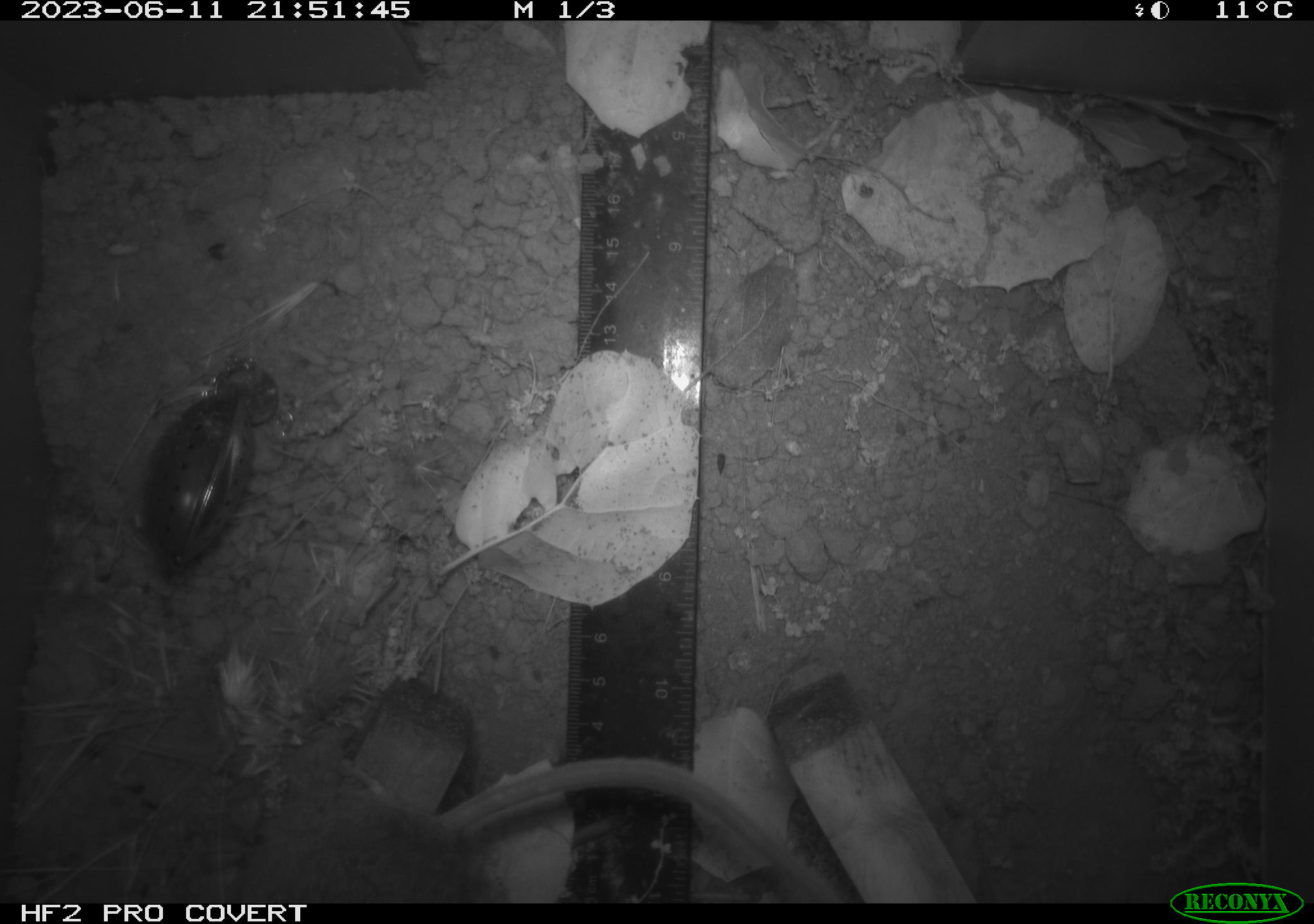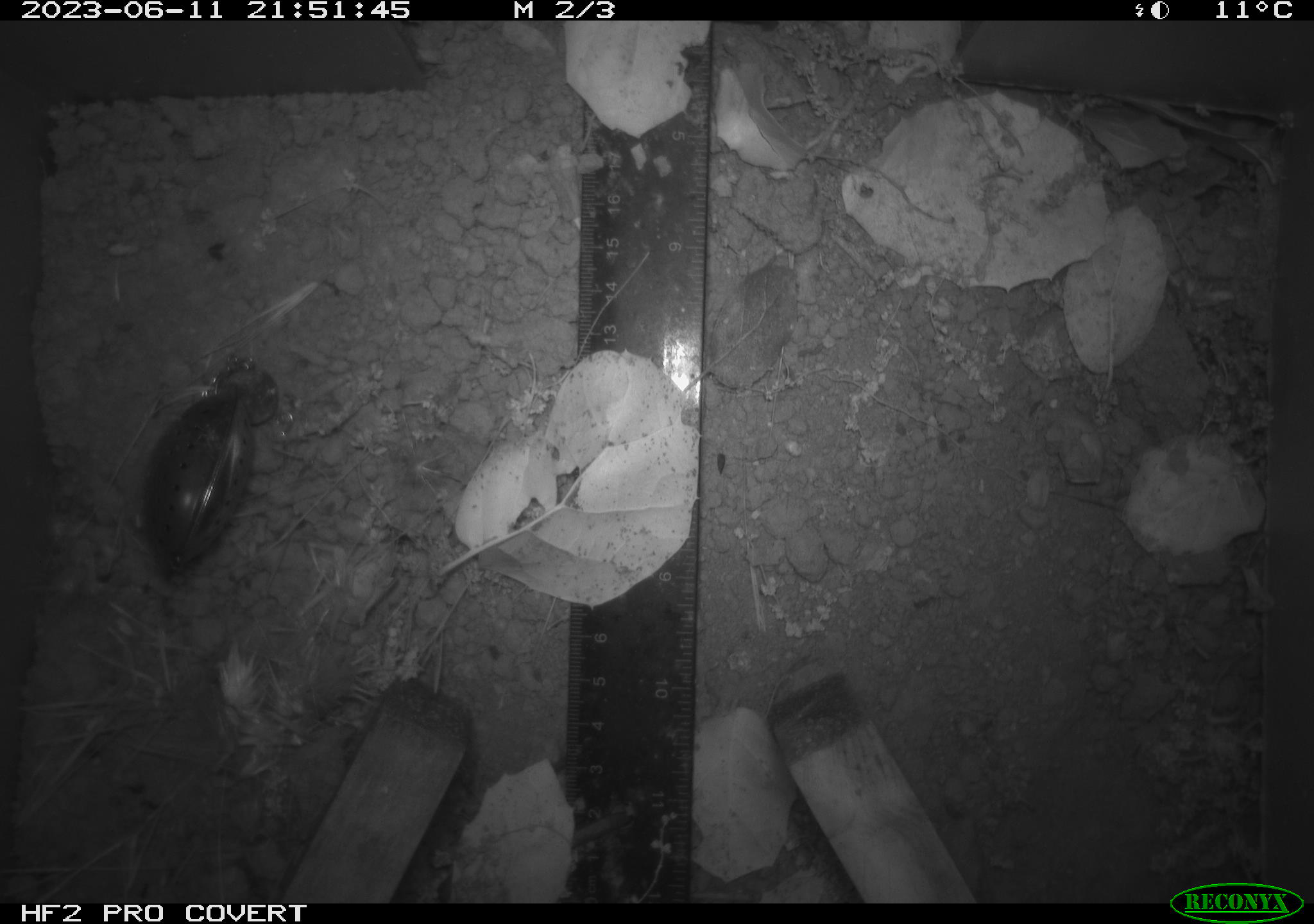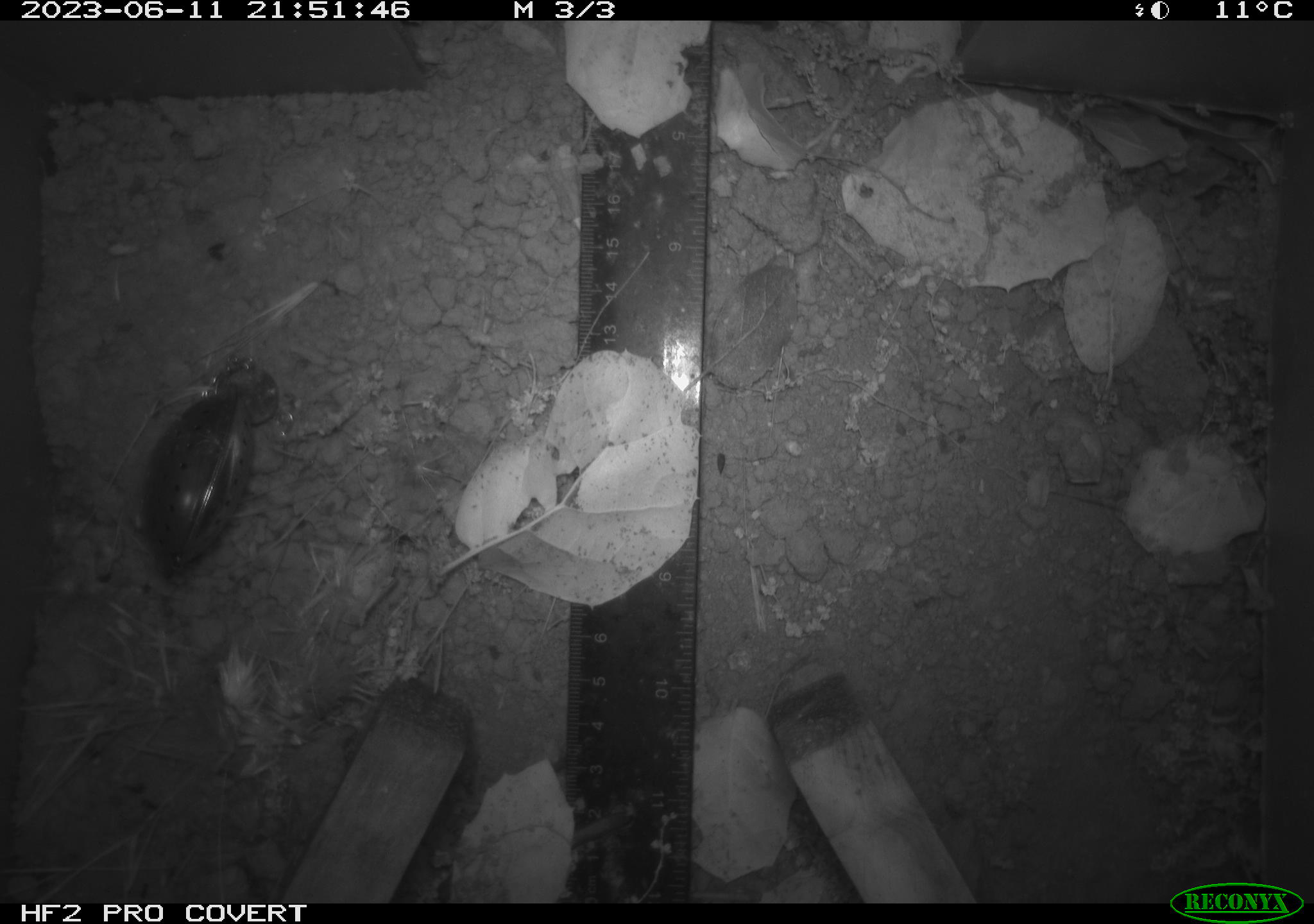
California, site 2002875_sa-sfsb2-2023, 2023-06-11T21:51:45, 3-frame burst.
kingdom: Animalia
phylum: Chordata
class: Mammalia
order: Rodentia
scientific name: Rodentia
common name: mouse species